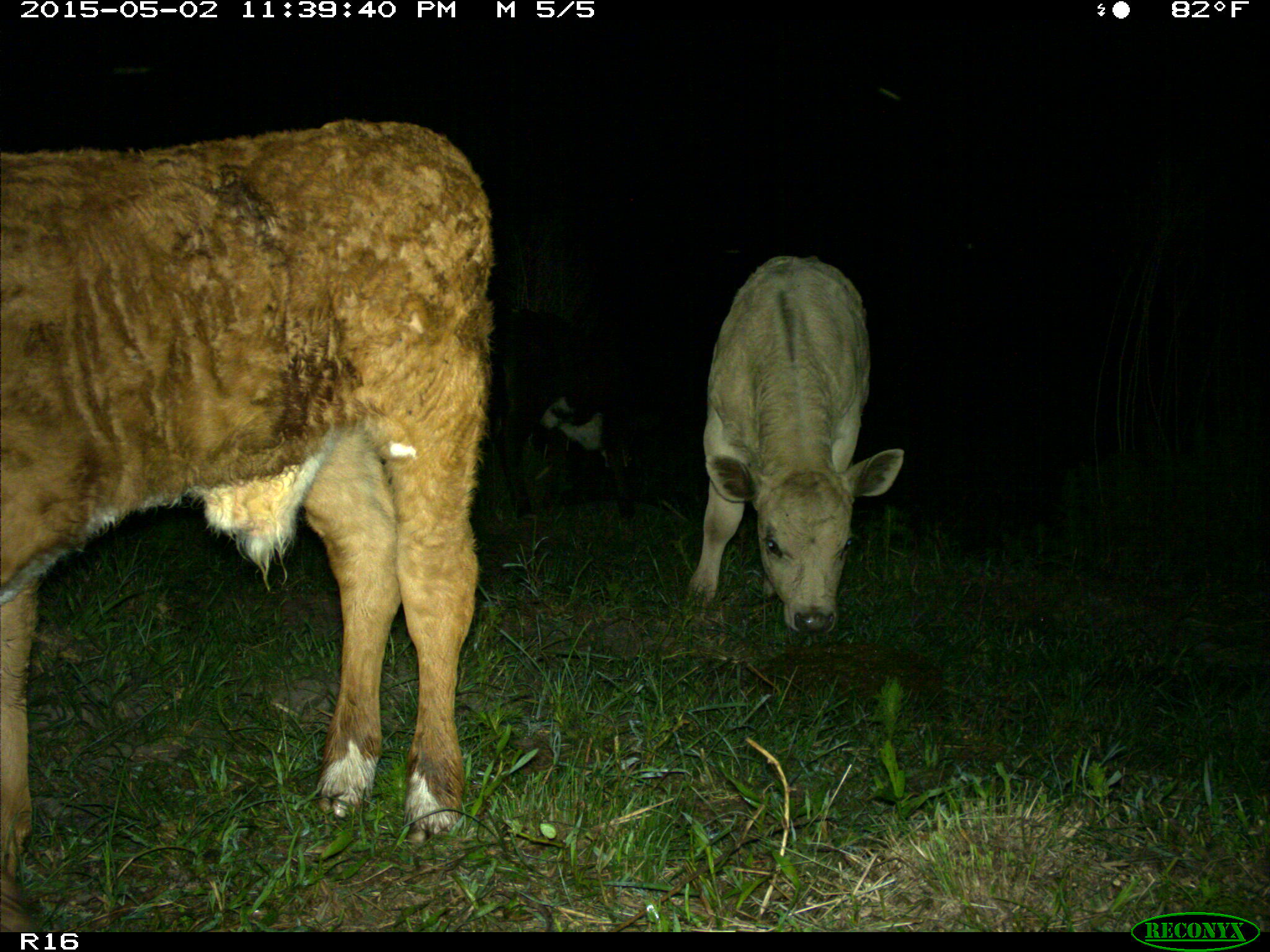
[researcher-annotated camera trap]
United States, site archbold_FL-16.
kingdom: Animalia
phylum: Chordata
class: Mammalia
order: Artiodactyla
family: Bovidae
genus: Bos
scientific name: Bos taurus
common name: domestic cow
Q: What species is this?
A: Bos taurus (domestic cow).